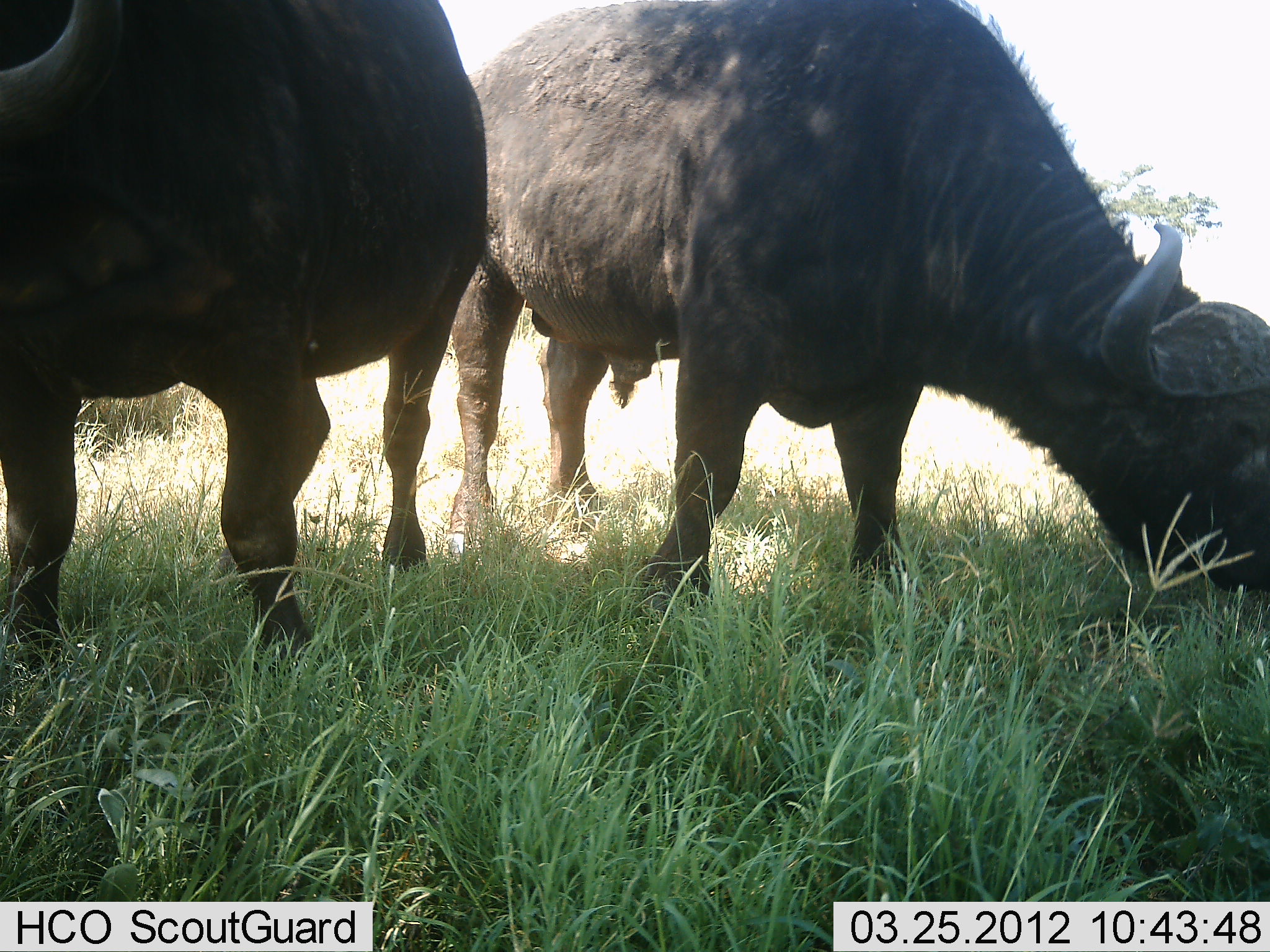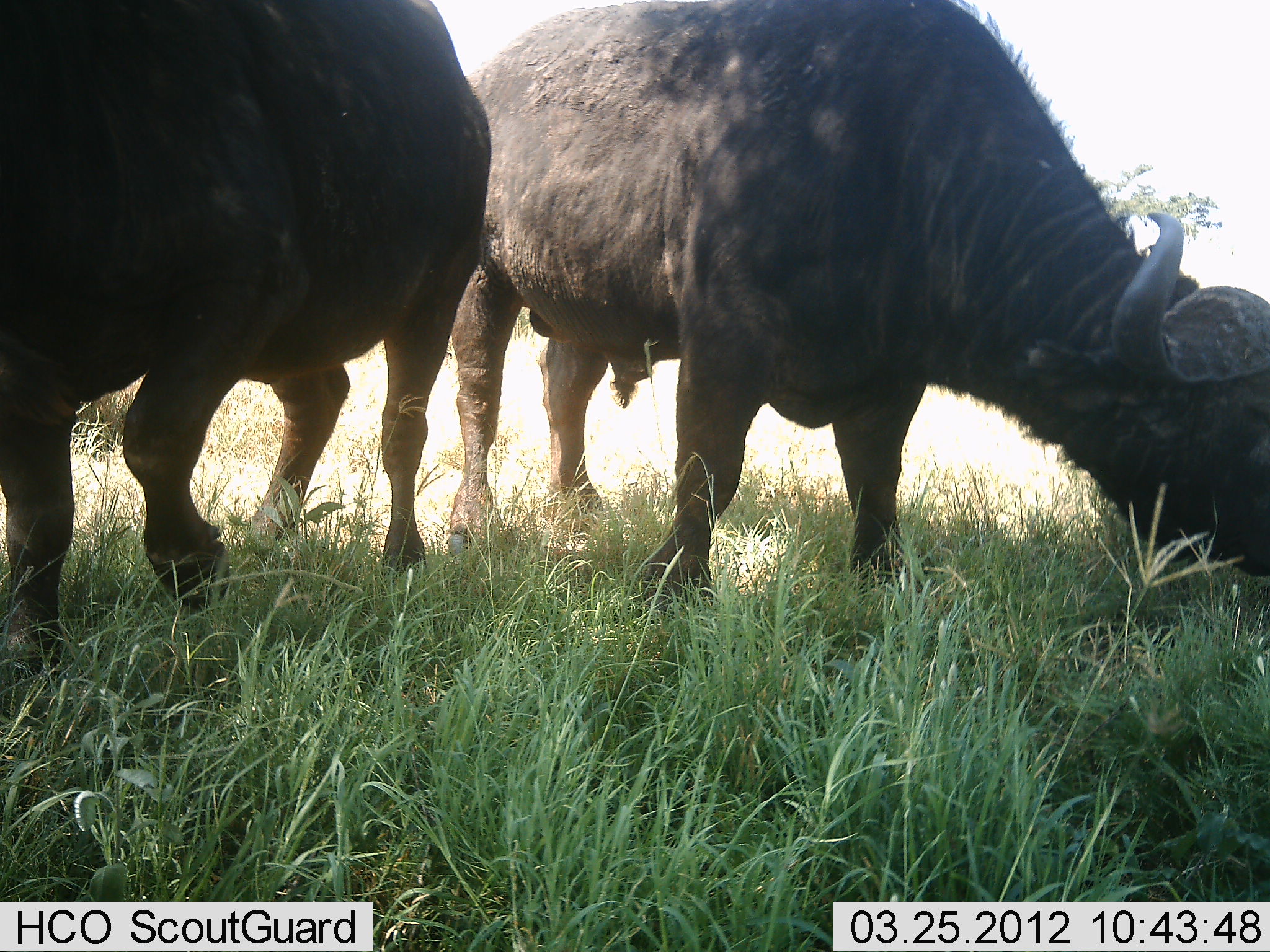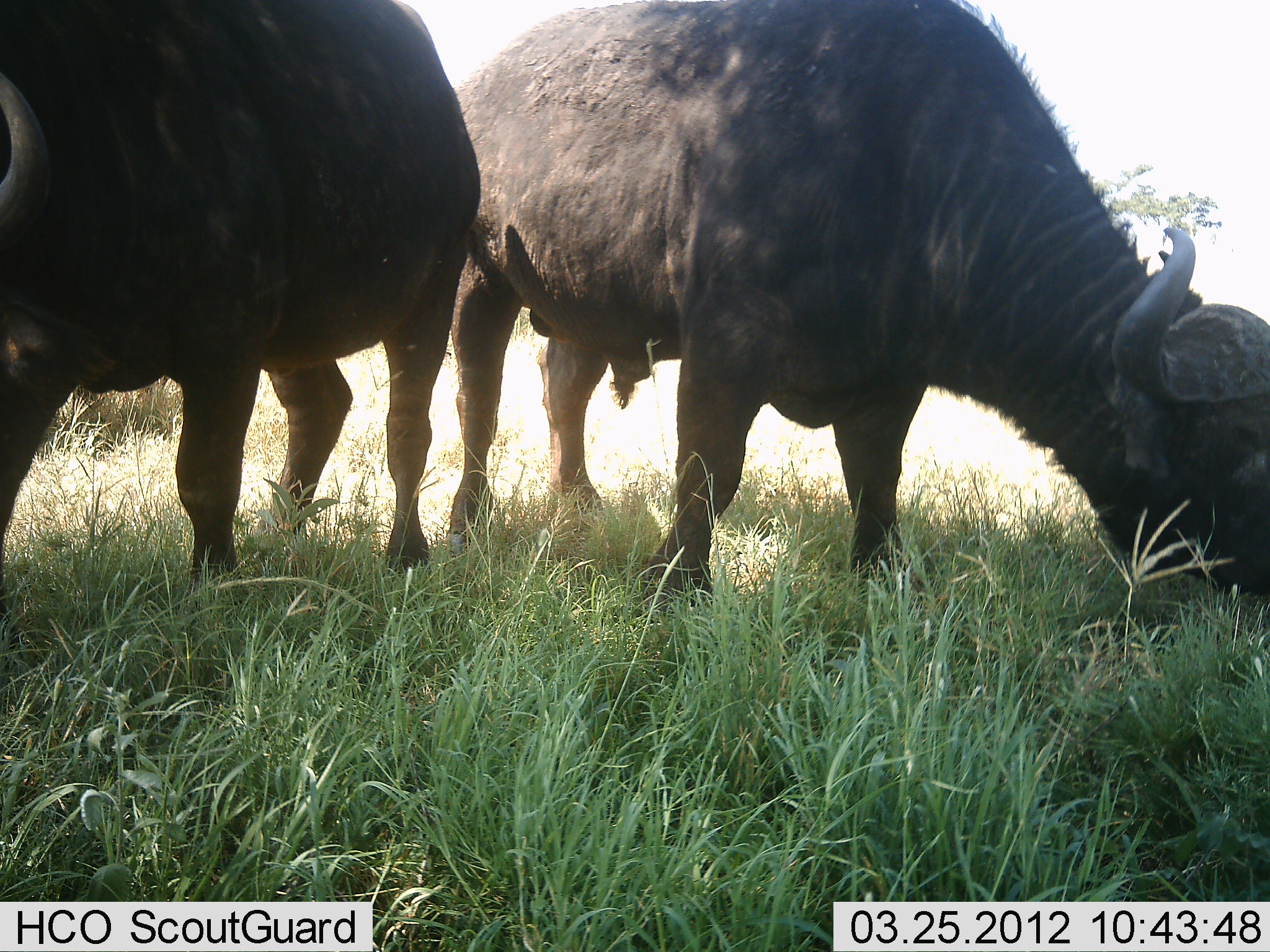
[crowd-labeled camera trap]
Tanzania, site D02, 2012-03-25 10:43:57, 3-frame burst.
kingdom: Animalia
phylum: Chordata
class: Mammalia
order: Artiodactyla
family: Bovidae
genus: Syncerus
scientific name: Syncerus caffer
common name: cape buffalo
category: buffalo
Buffalo (cape buffalo) (Syncerus caffer), count 2. Behavior (volunteer vote fractions): standing 19%, resting 0%, moving 14%, interacting 0%. Young present (vote fraction): 0%. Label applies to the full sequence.